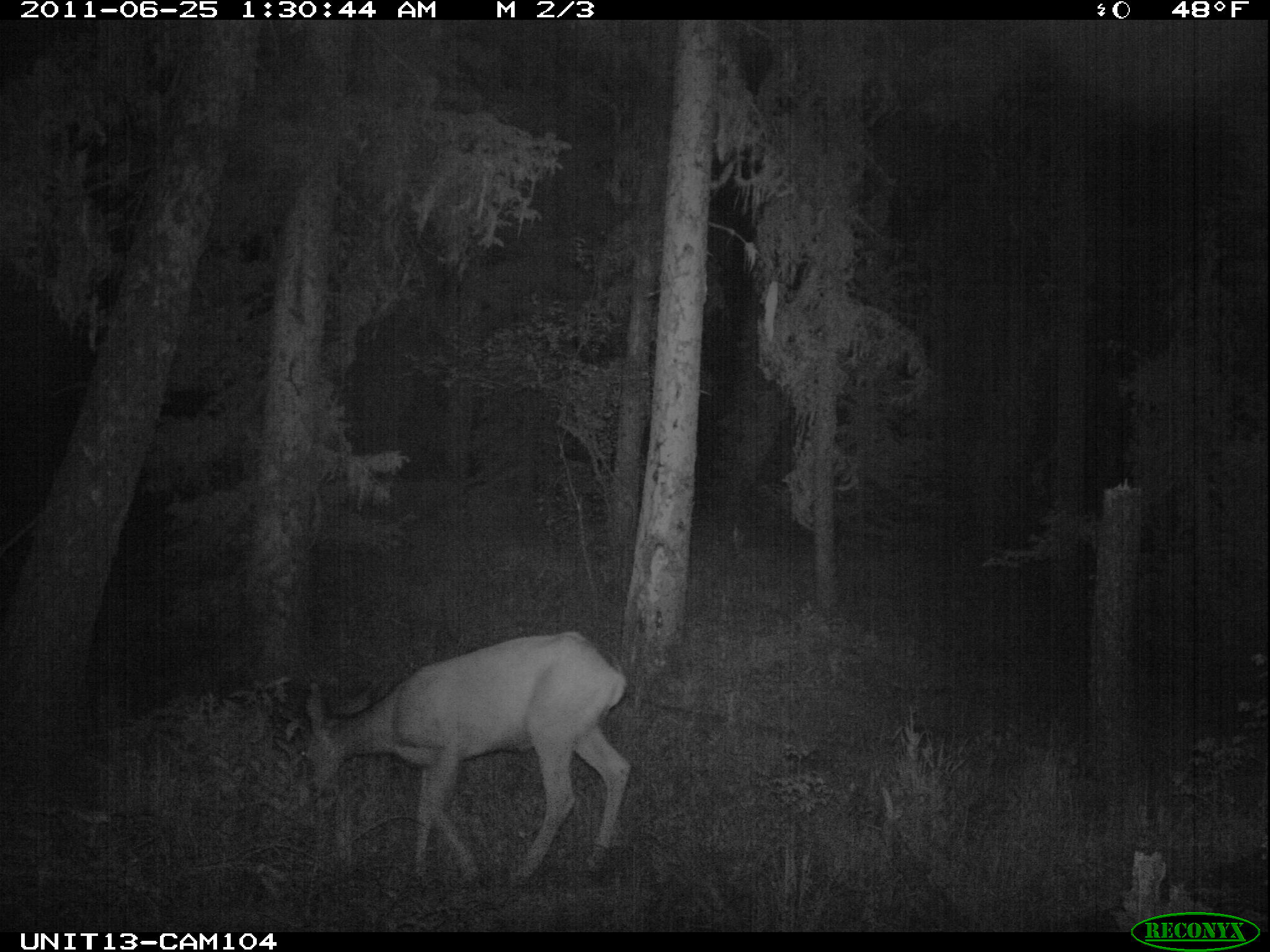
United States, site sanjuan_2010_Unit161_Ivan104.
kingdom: Animalia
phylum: Chordata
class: Mammalia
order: Artiodactyla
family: Cervidae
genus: Odocoileus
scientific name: Odocoileus hemionus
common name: mule deer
Odocoileus hemionus (mule deer).